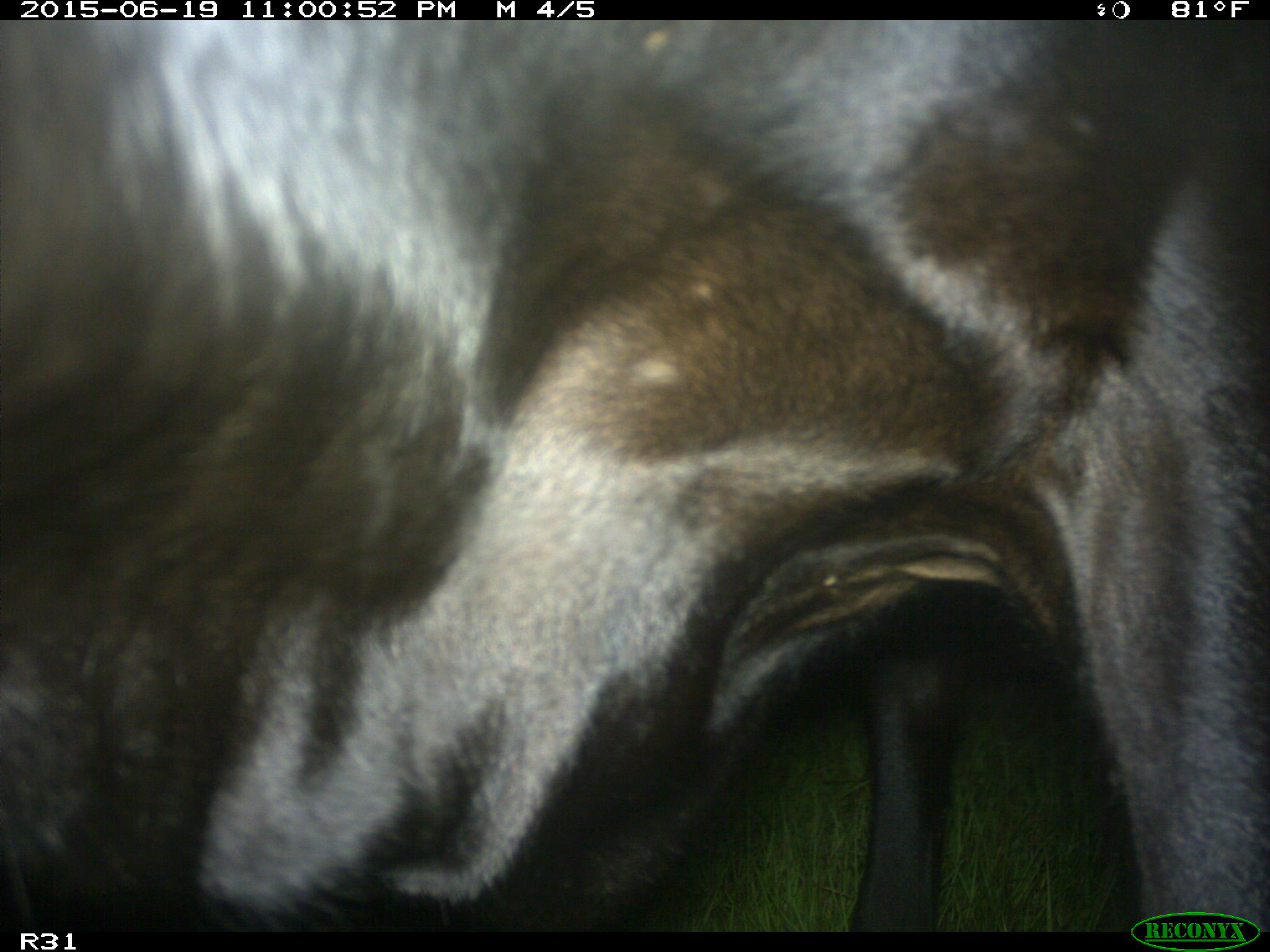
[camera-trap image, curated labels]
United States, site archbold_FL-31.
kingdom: Animalia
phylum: Chordata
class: Mammalia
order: Artiodactyla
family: Bovidae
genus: Bos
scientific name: Bos taurus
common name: domestic cow